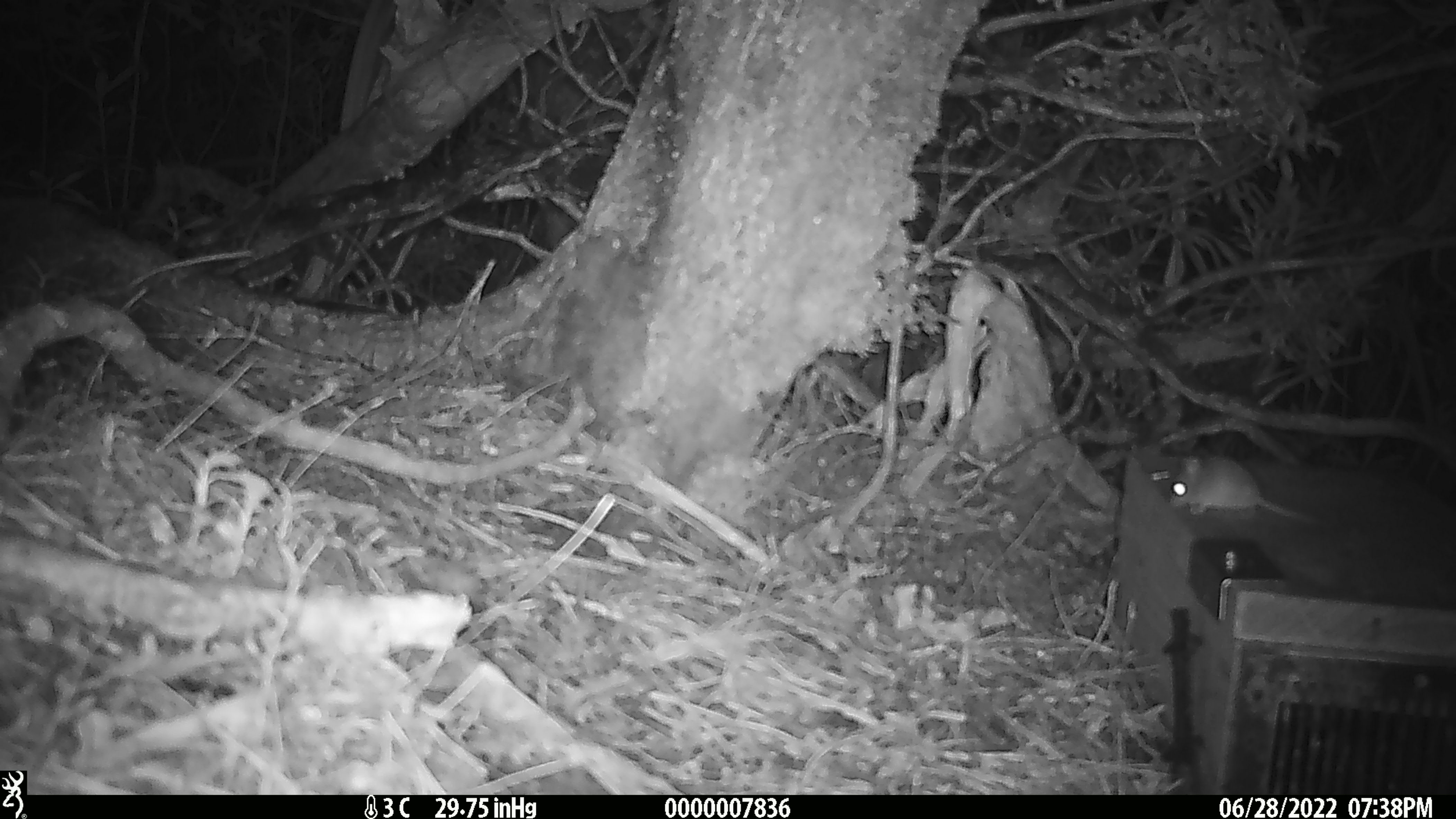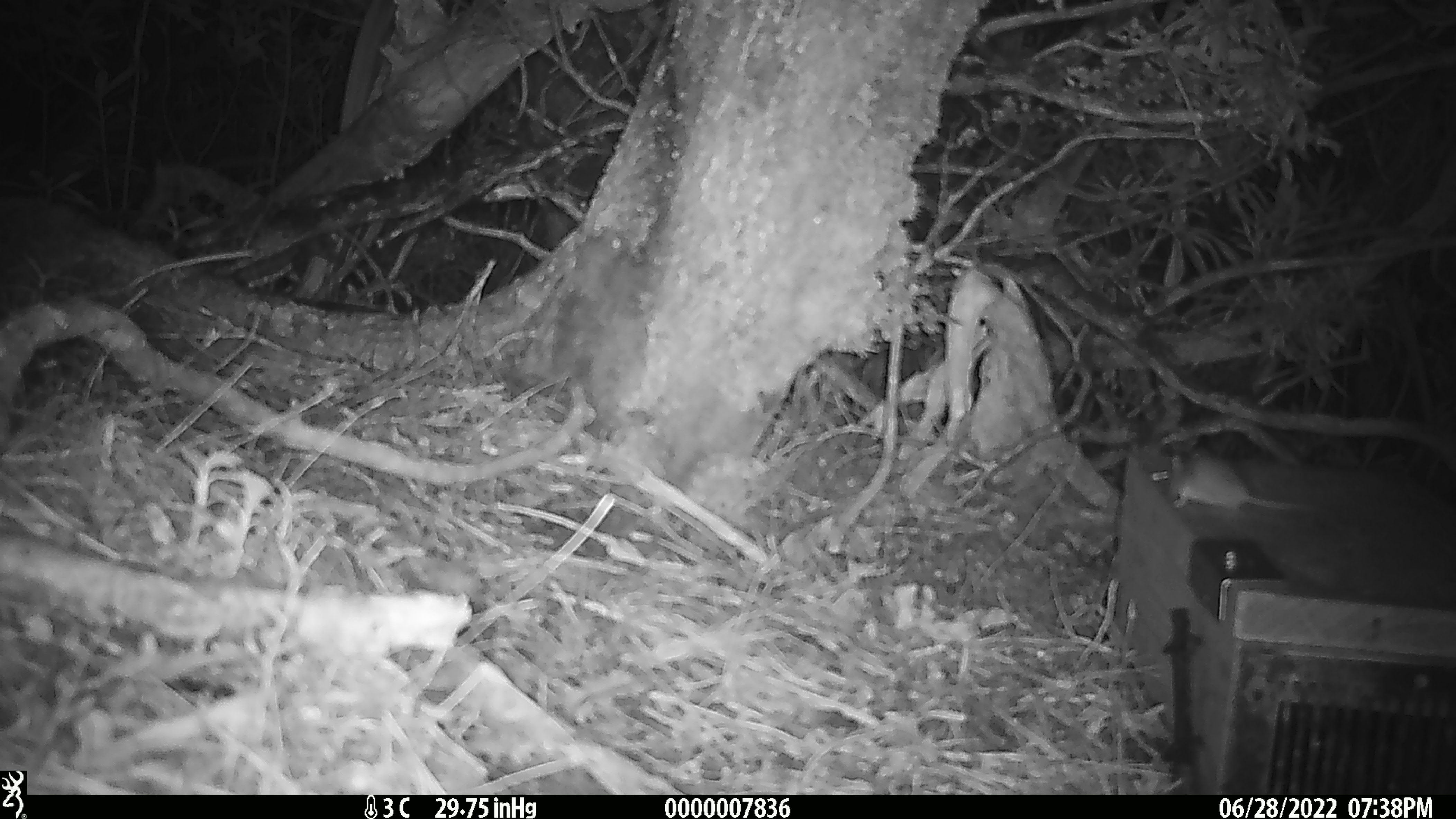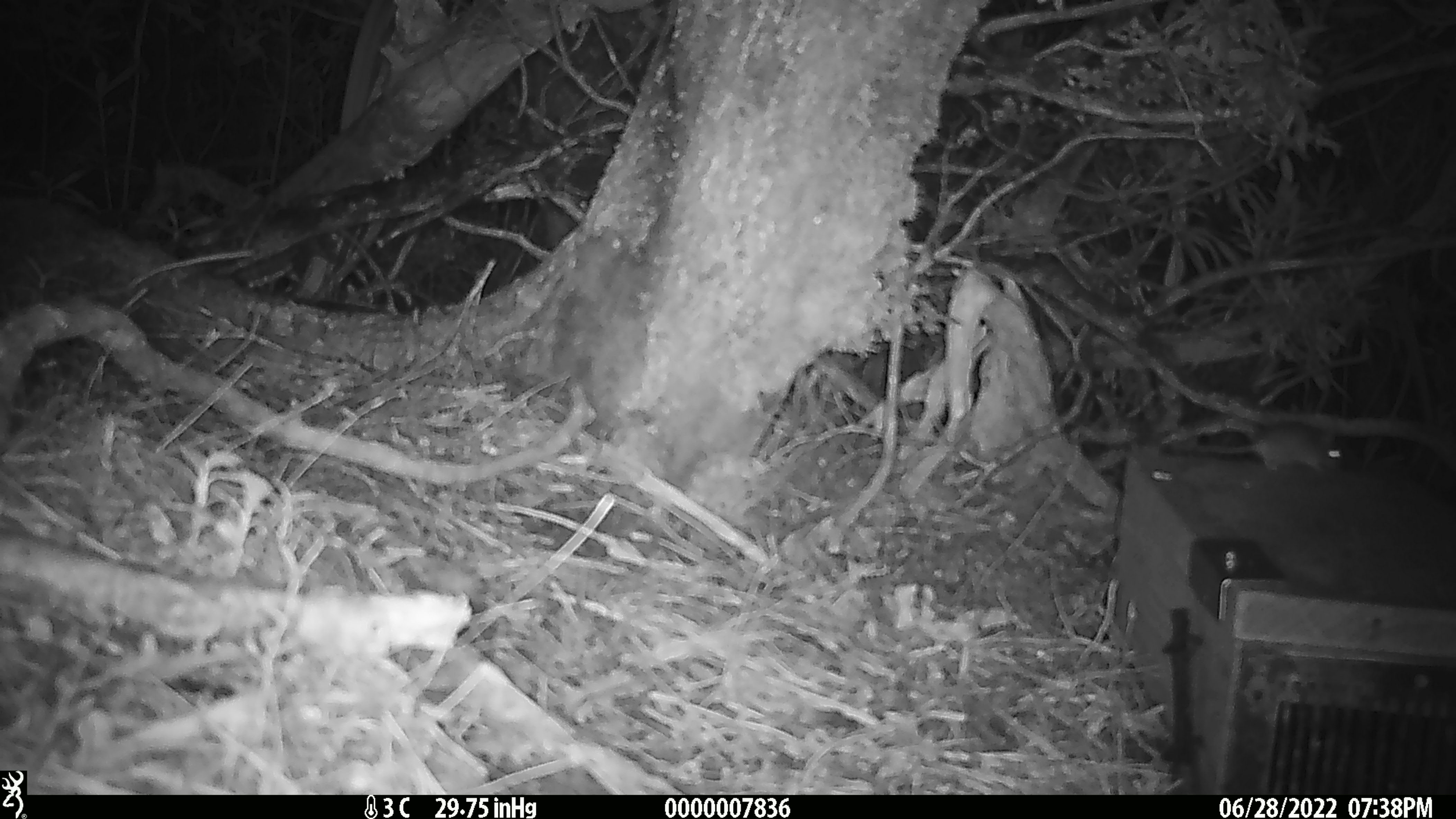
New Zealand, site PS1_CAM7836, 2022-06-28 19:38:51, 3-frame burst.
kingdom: Animalia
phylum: Chordata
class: Mammalia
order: Rodentia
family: Muridae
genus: Mus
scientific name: Mus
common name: mouse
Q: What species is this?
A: Mouse (Mus).